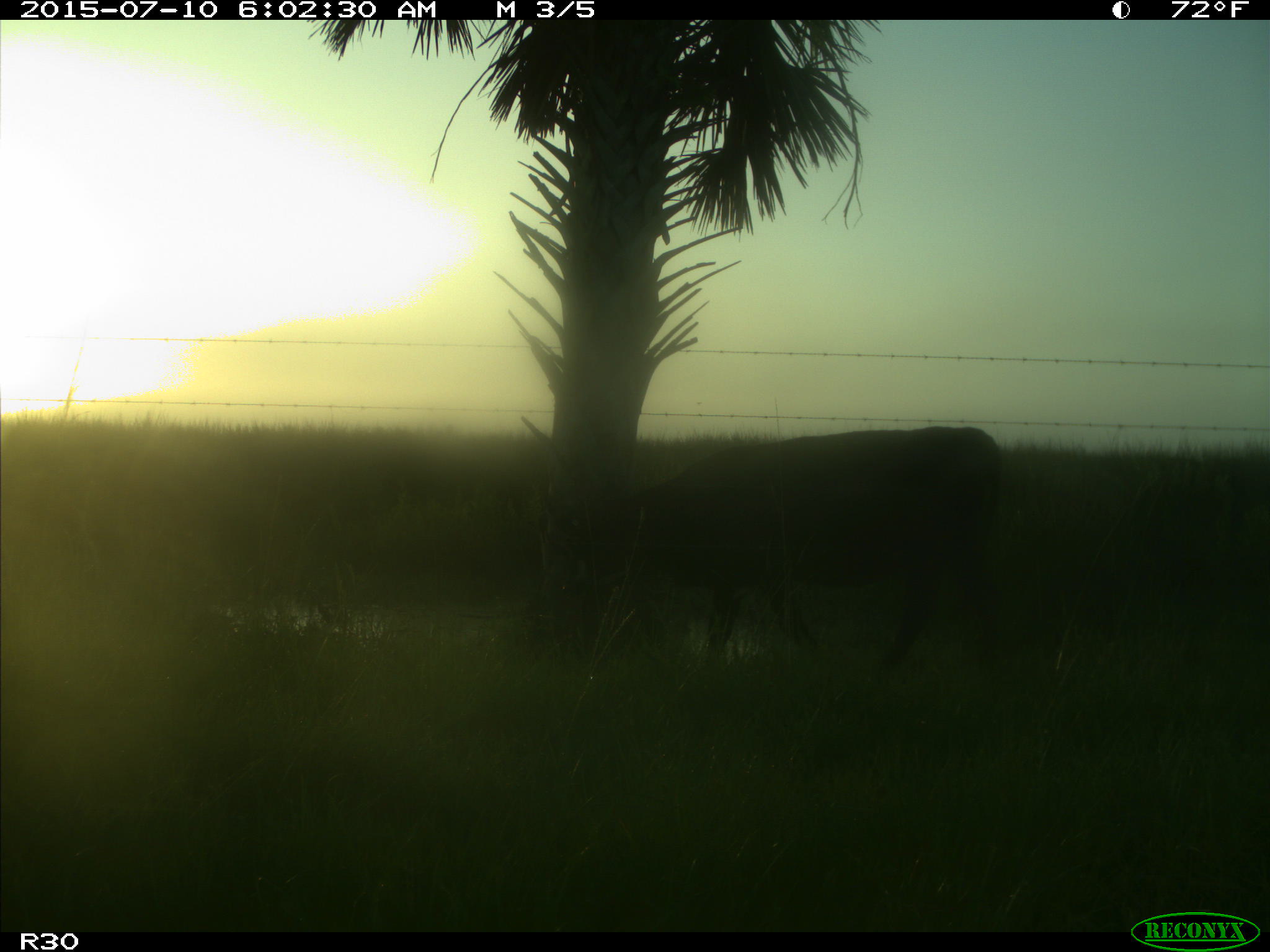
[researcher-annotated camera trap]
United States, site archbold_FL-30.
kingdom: Animalia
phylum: Chordata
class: Mammalia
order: Artiodactyla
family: Bovidae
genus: Bos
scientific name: Bos taurus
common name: domestic cow